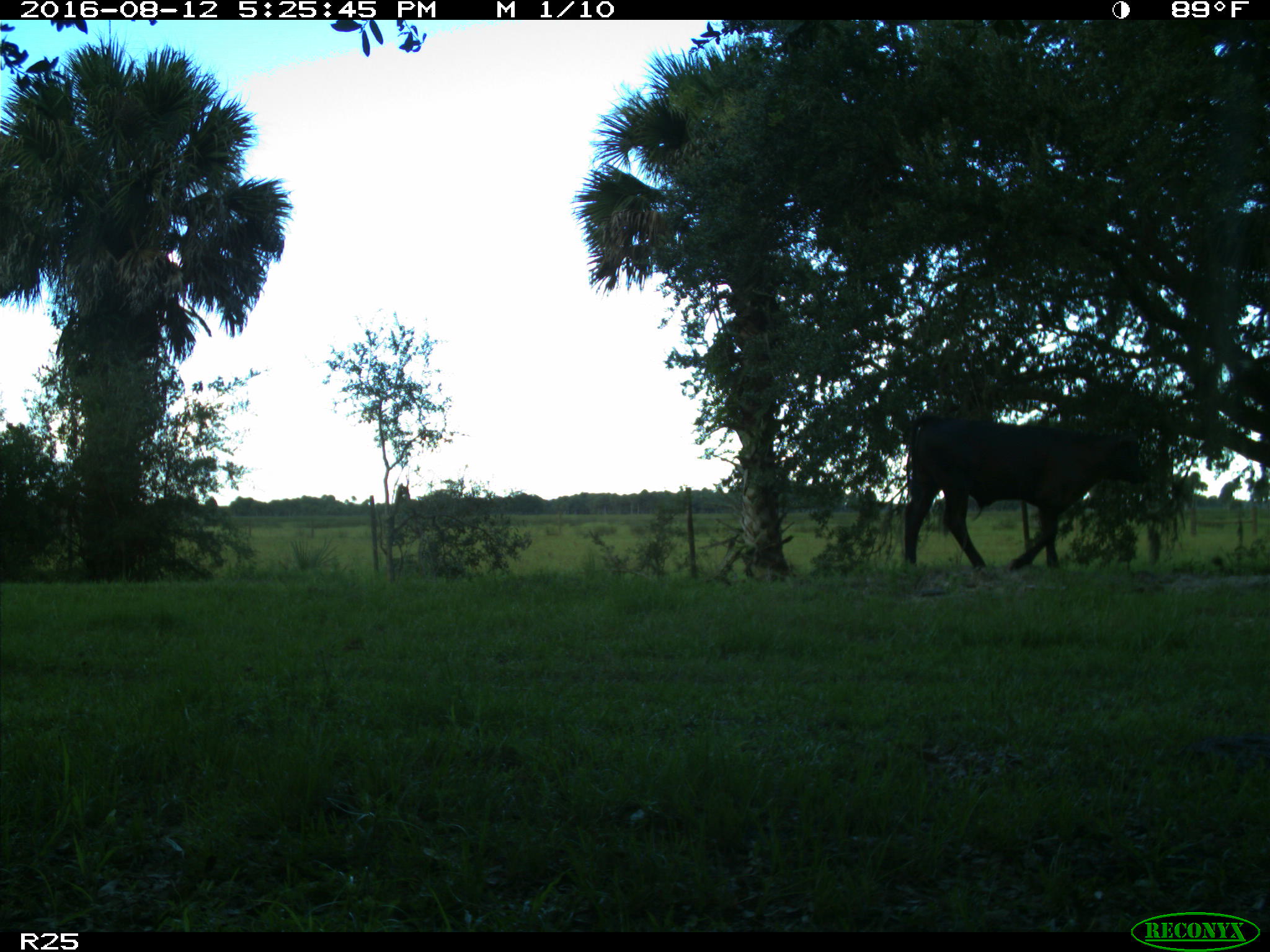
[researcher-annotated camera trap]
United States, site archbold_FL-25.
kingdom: Animalia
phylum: Chordata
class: Mammalia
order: Artiodactyla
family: Bovidae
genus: Bos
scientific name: Bos taurus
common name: domestic cow